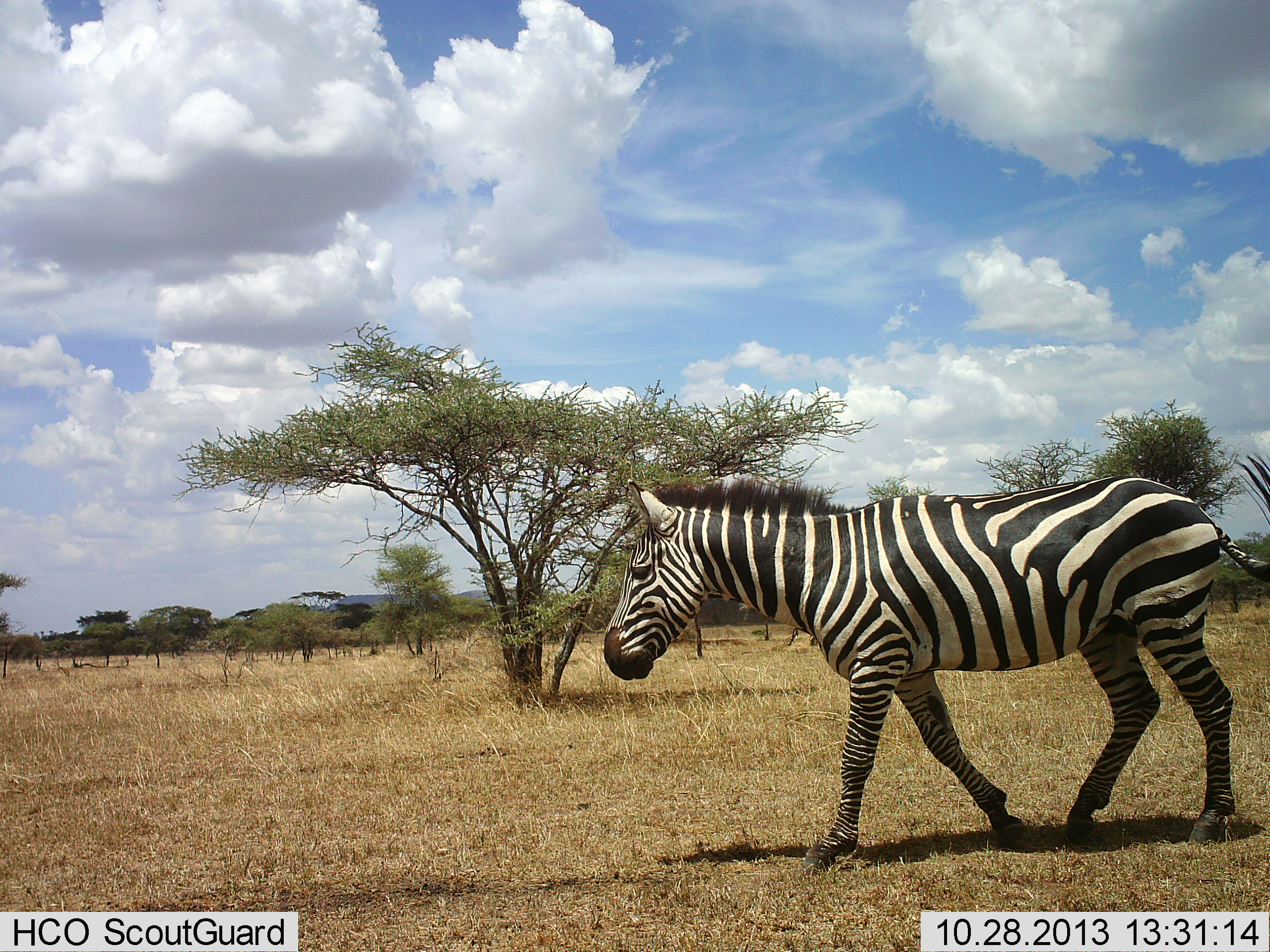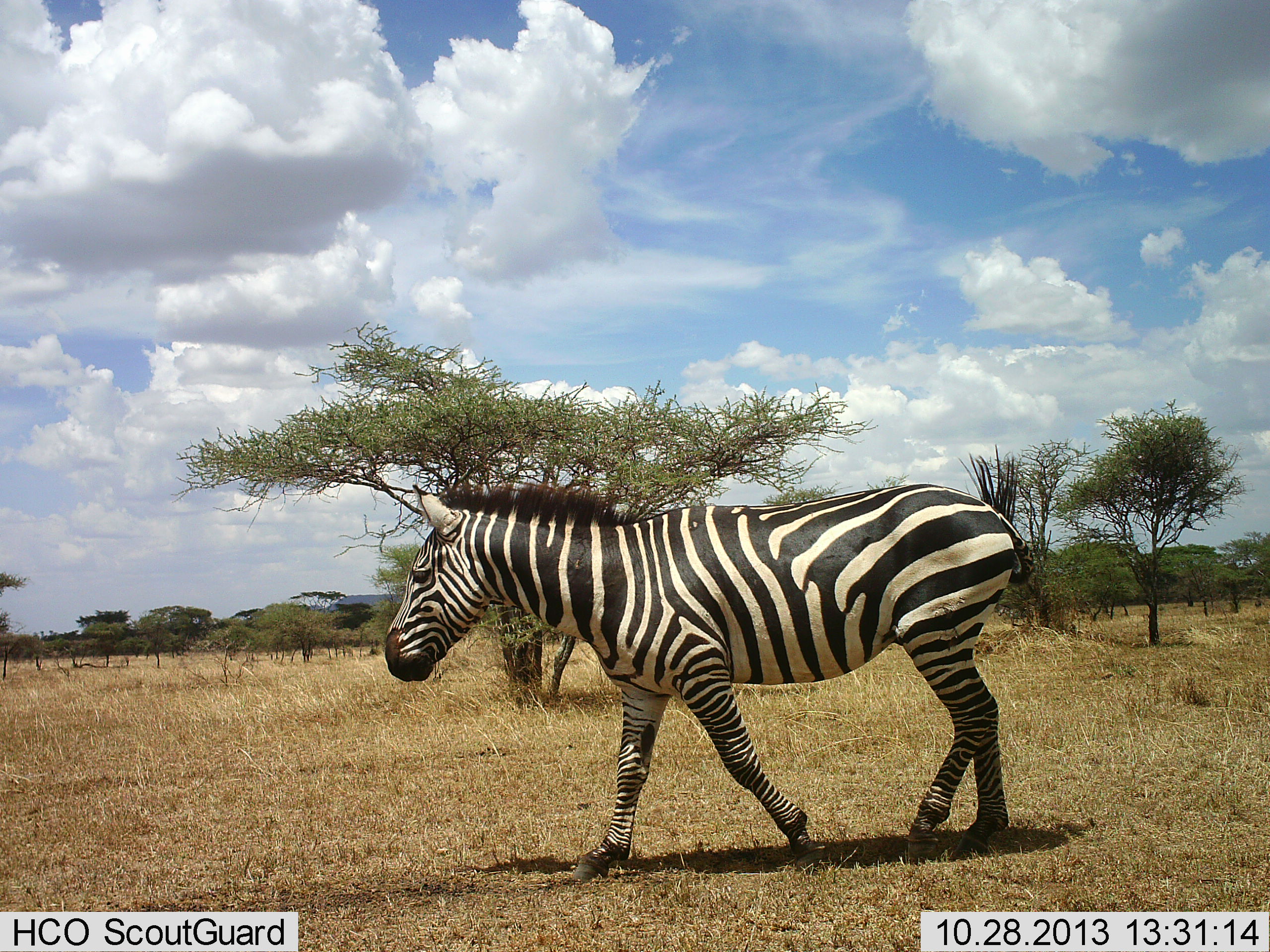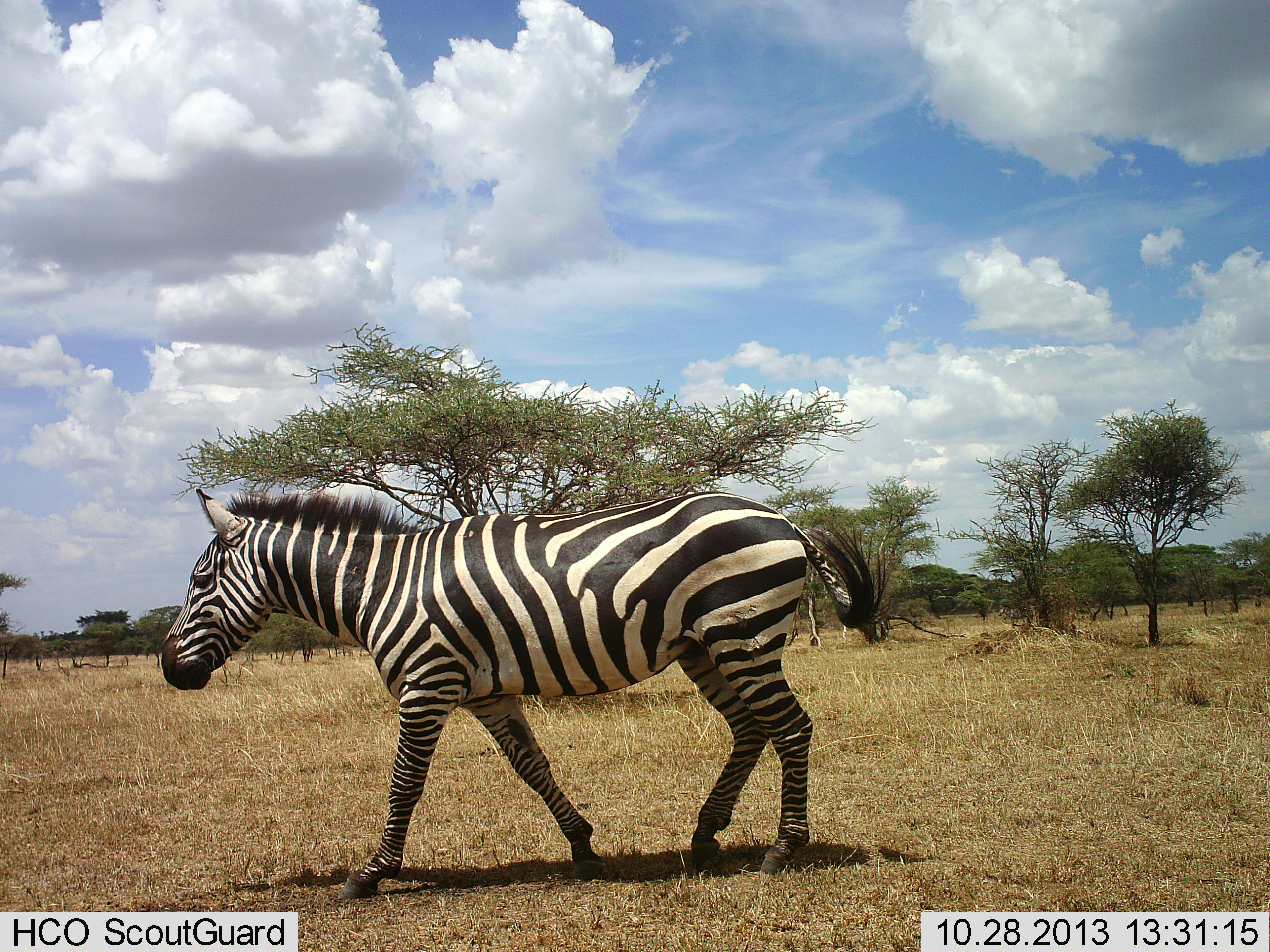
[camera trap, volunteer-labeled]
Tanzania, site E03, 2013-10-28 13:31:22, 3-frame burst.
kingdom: Animalia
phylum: Chordata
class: Mammalia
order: Perissodactyla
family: Equidae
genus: Equus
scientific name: Equus quagga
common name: plains zebra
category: zebra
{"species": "zebra (plains zebra) (Equus quagga)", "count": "1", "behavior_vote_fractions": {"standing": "0%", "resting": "0%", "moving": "100%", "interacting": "0%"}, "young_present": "0%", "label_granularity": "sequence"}